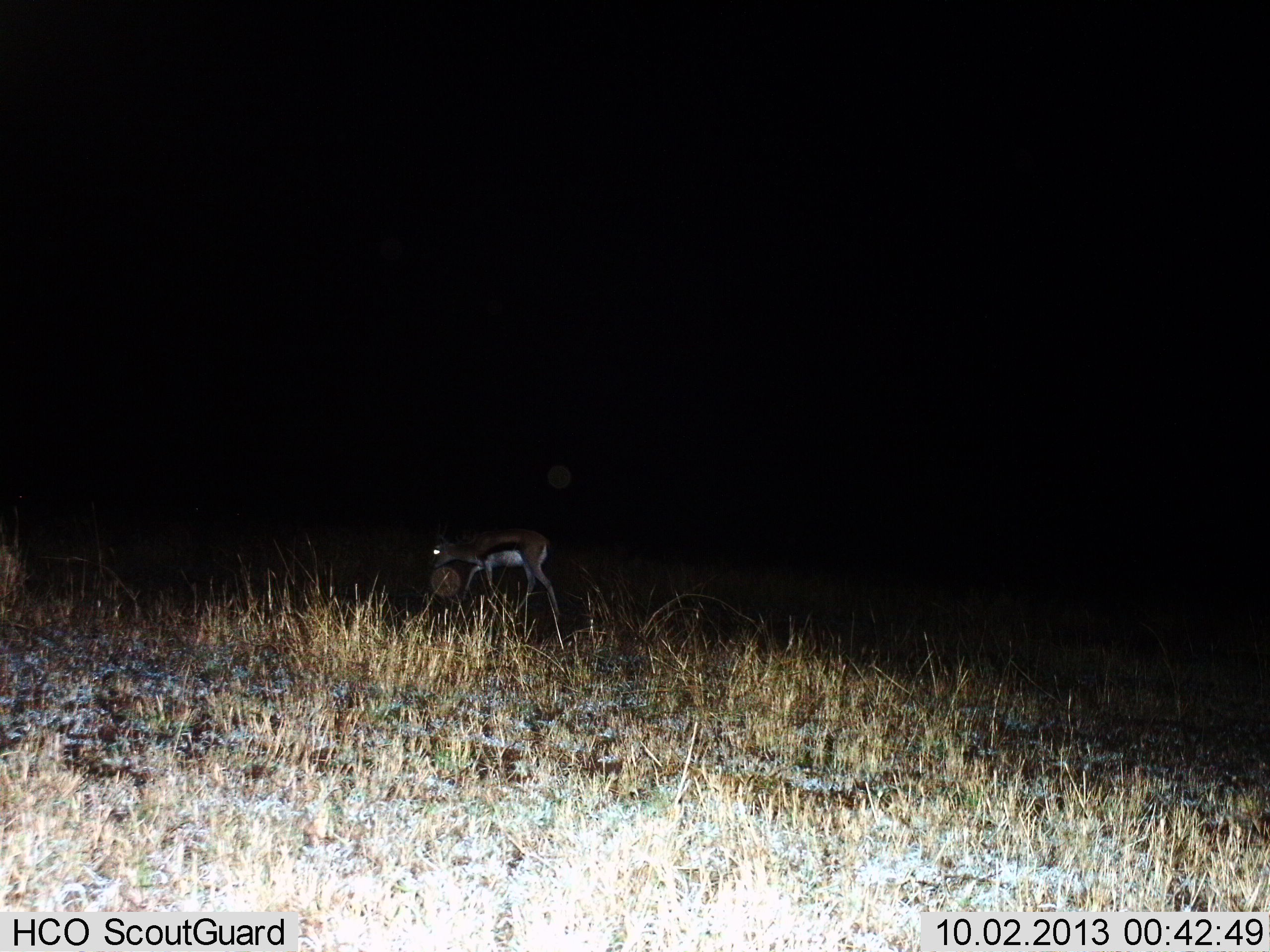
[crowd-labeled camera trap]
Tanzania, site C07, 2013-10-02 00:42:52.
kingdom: Animalia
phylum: Chordata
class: Mammalia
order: Artiodactyla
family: Bovidae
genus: Eudorcas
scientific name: Eudorcas thomsonii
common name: thomson's gazelle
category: gazellethomsons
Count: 1.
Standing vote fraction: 20%.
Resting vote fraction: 0%.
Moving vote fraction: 70%.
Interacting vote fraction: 0%.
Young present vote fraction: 20%.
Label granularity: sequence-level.